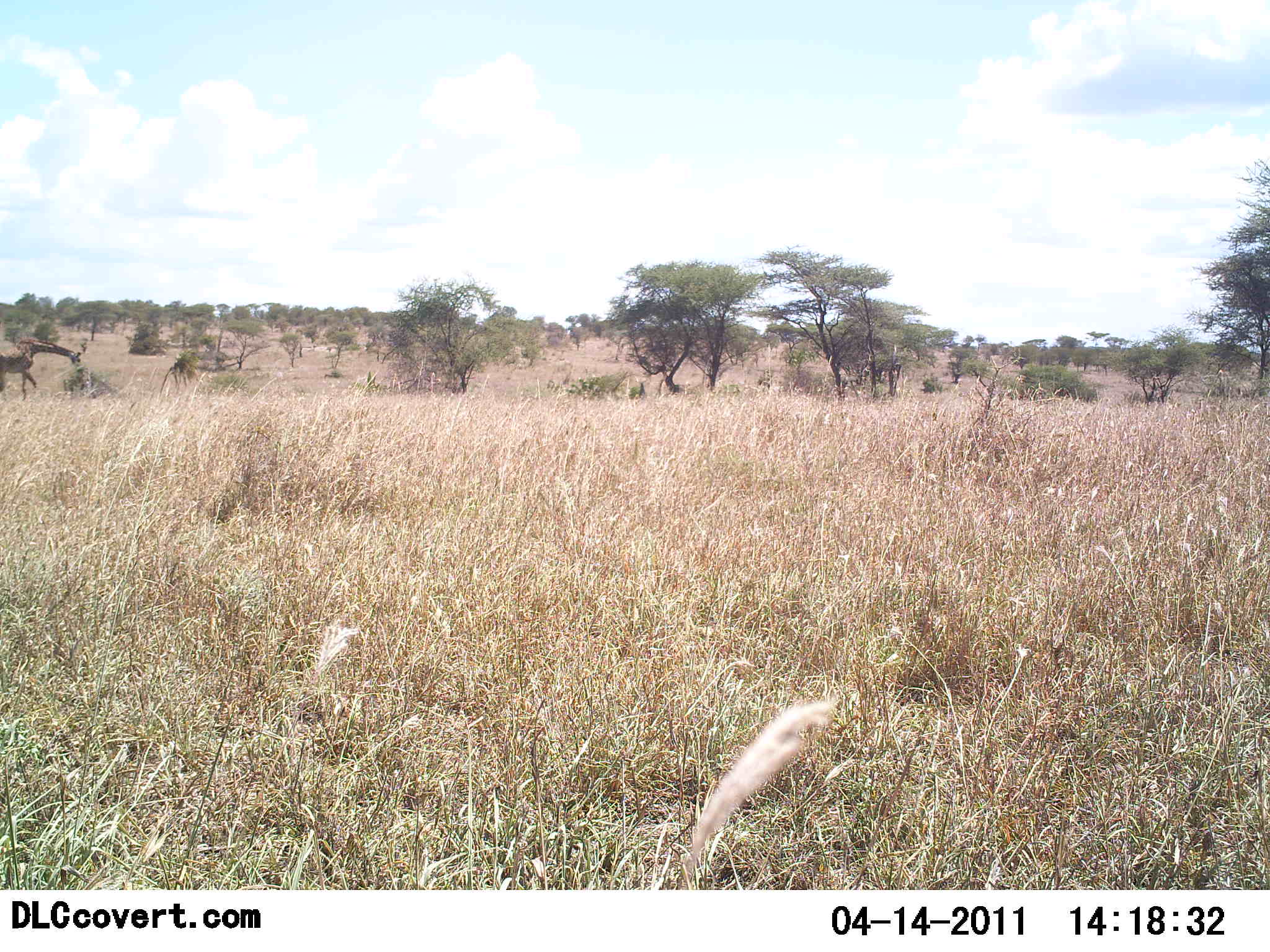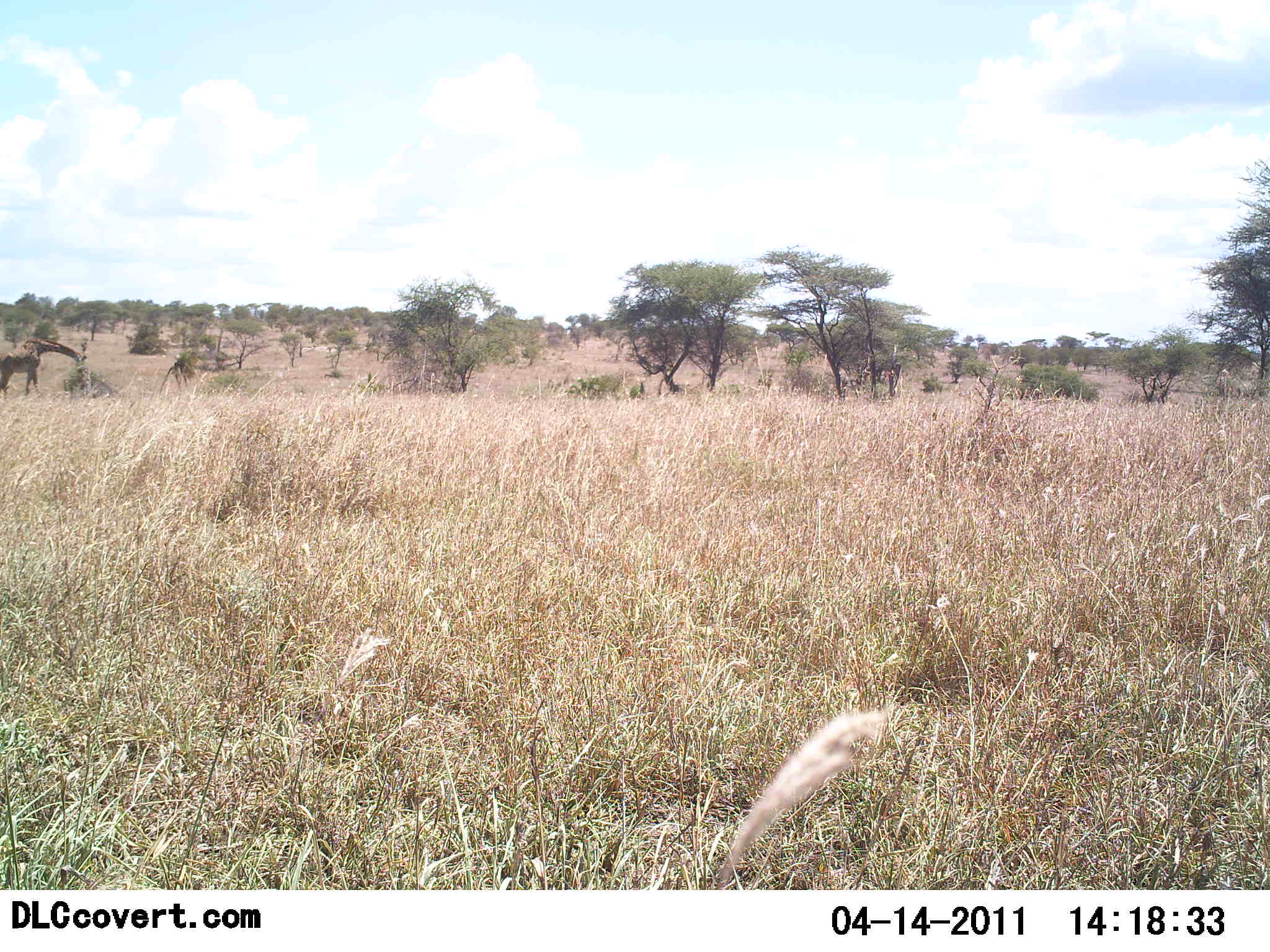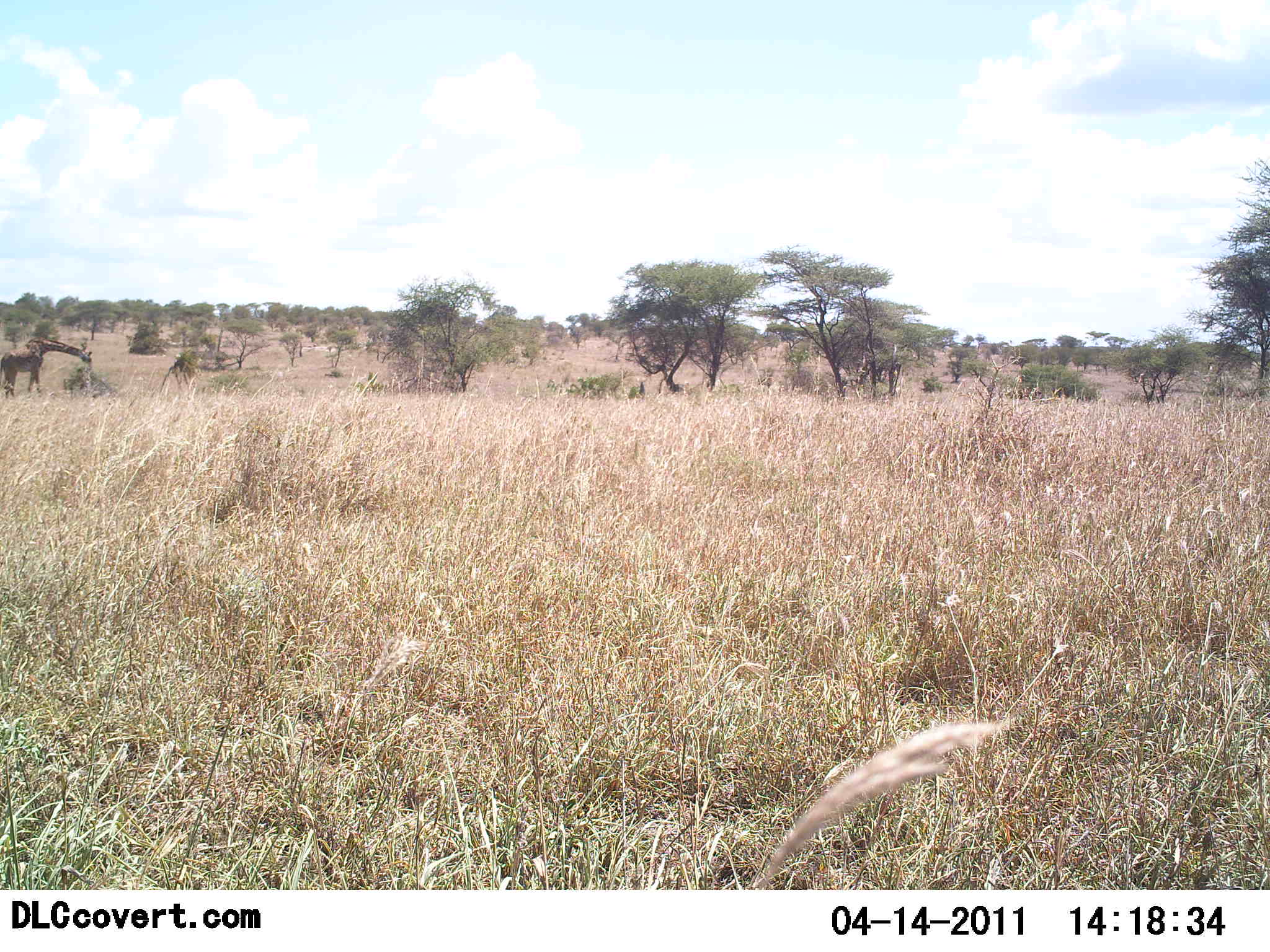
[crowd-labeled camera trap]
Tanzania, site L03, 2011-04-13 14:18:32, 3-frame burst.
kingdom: Animalia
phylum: Chordata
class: Mammalia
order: Artiodactyla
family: Giraffidae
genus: Giraffa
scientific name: Giraffa camelopardalis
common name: giraffe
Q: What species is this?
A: Giraffe (Giraffa camelopardalis).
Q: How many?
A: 1.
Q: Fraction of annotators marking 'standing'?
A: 25%.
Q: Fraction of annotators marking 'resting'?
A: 0%.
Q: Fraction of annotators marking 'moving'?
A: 33%.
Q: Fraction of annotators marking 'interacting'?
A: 0%.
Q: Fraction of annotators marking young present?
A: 0%.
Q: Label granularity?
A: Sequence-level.